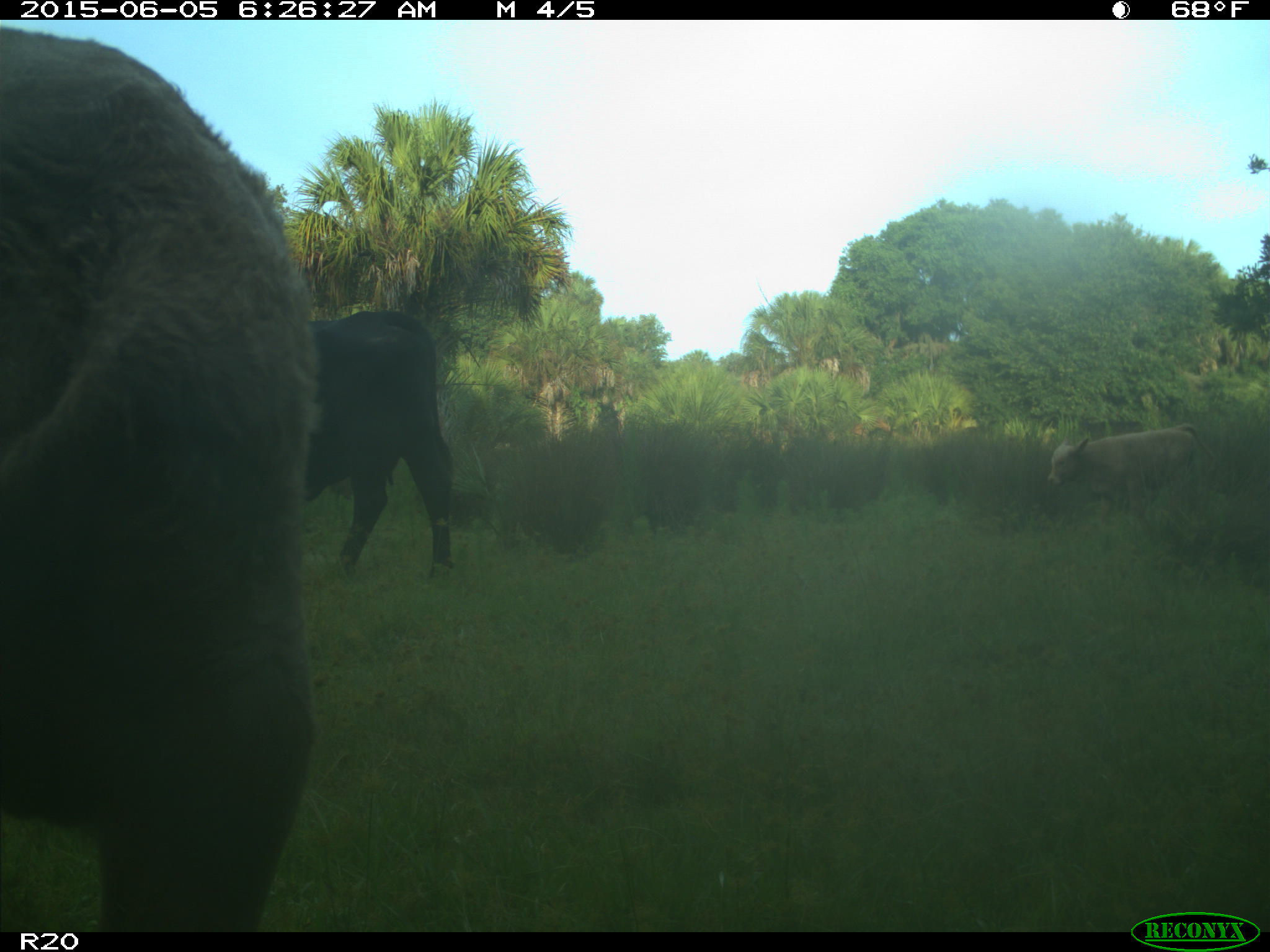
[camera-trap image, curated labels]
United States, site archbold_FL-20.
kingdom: Animalia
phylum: Chordata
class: Mammalia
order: Artiodactyla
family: Bovidae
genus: Bos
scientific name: Bos taurus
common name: domestic cow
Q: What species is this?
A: Bos taurus (domestic cow).